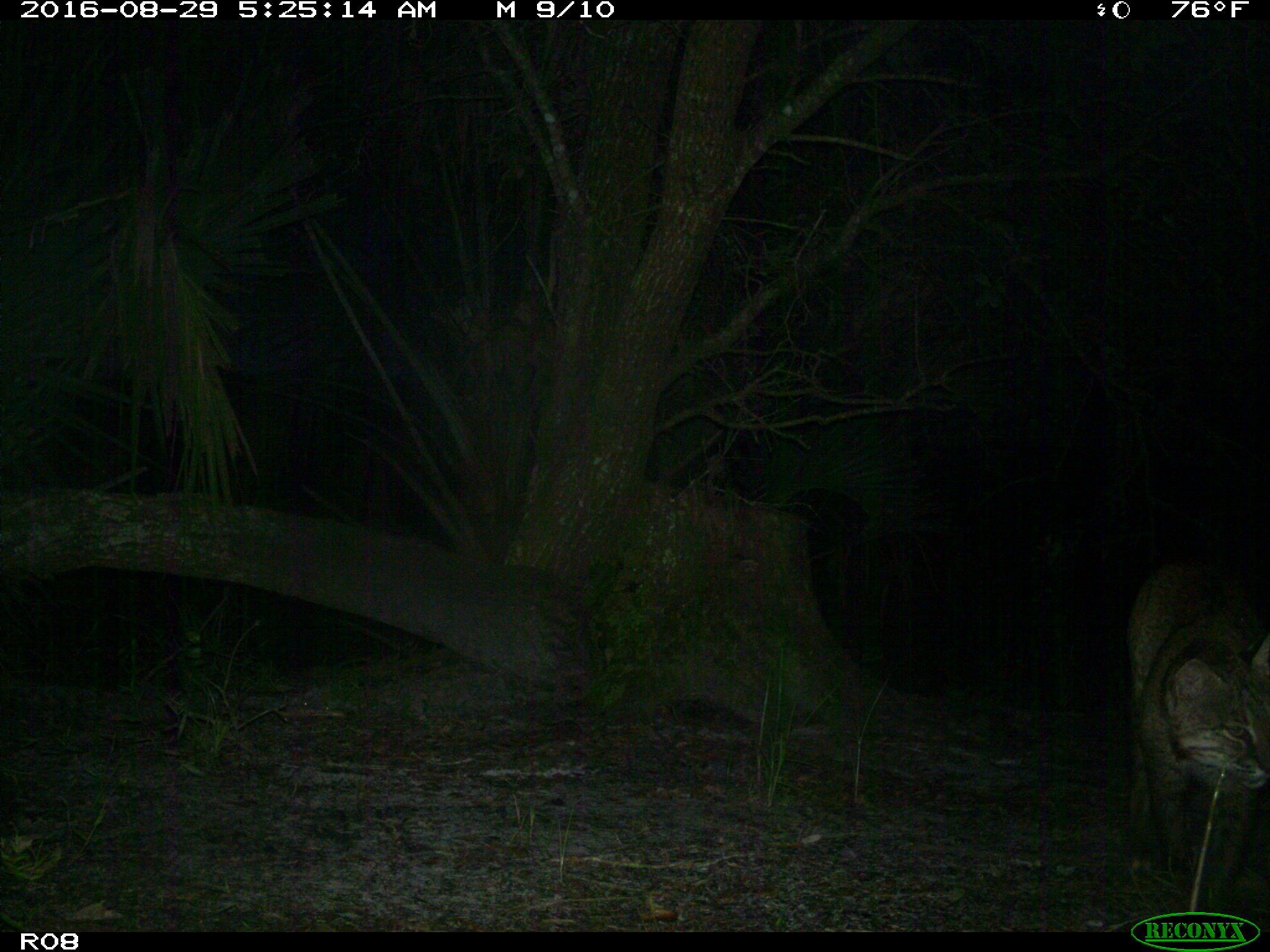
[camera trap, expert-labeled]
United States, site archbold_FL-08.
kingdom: Animalia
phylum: Chordata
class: Mammalia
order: Carnivora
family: Felidae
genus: Lynx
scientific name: Lynx rufus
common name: bobcat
Lynx rufus (bobcat).